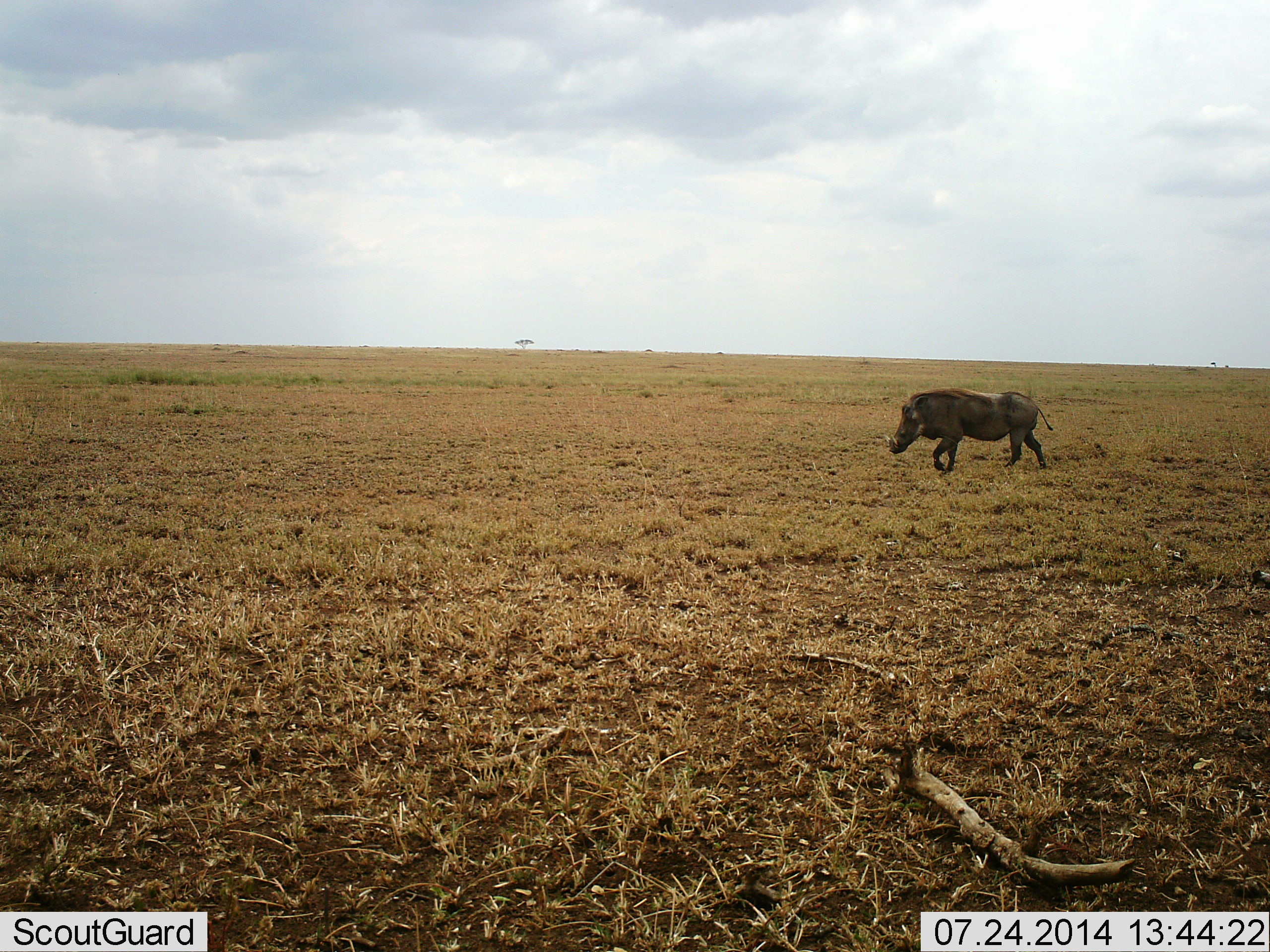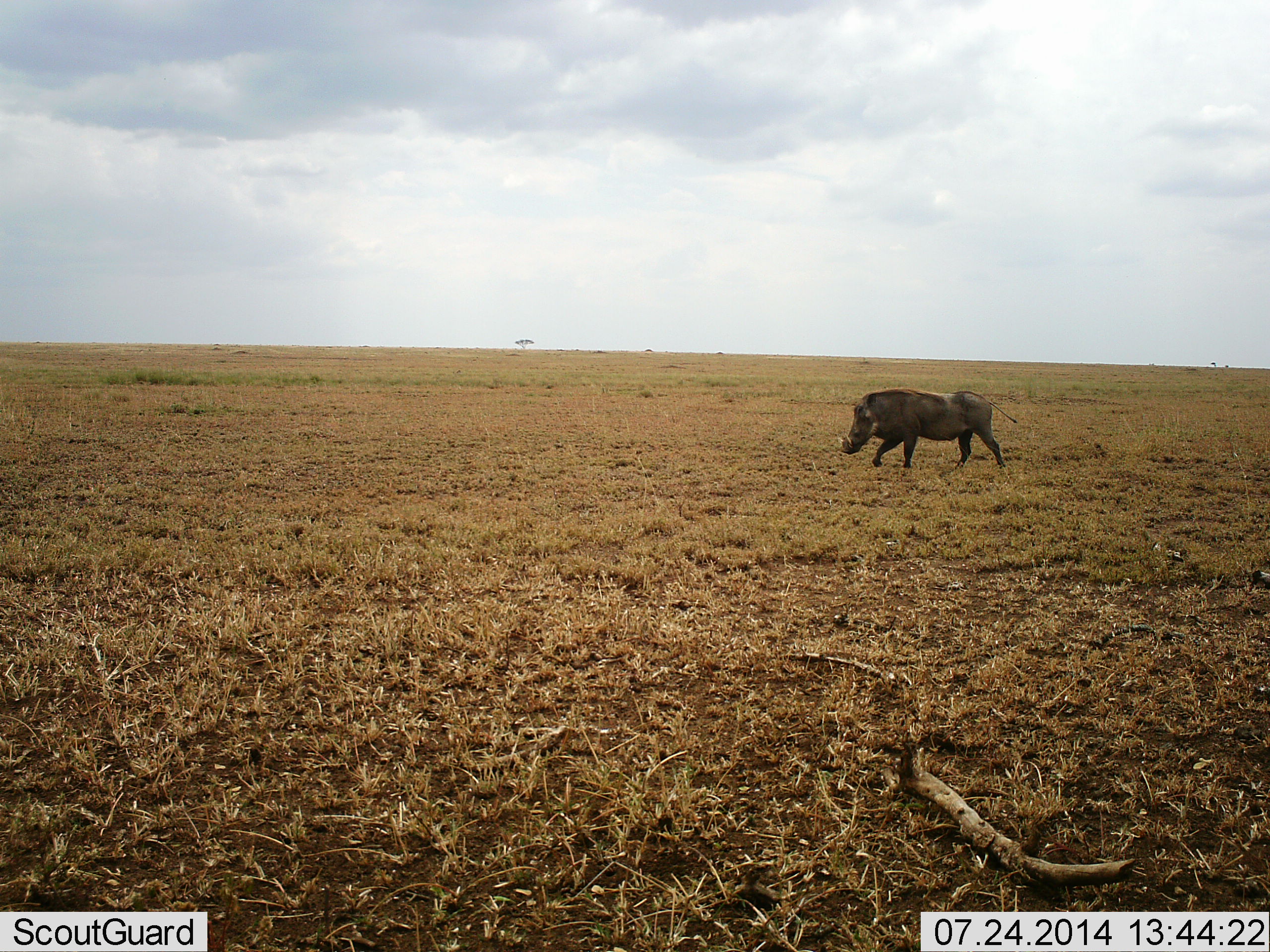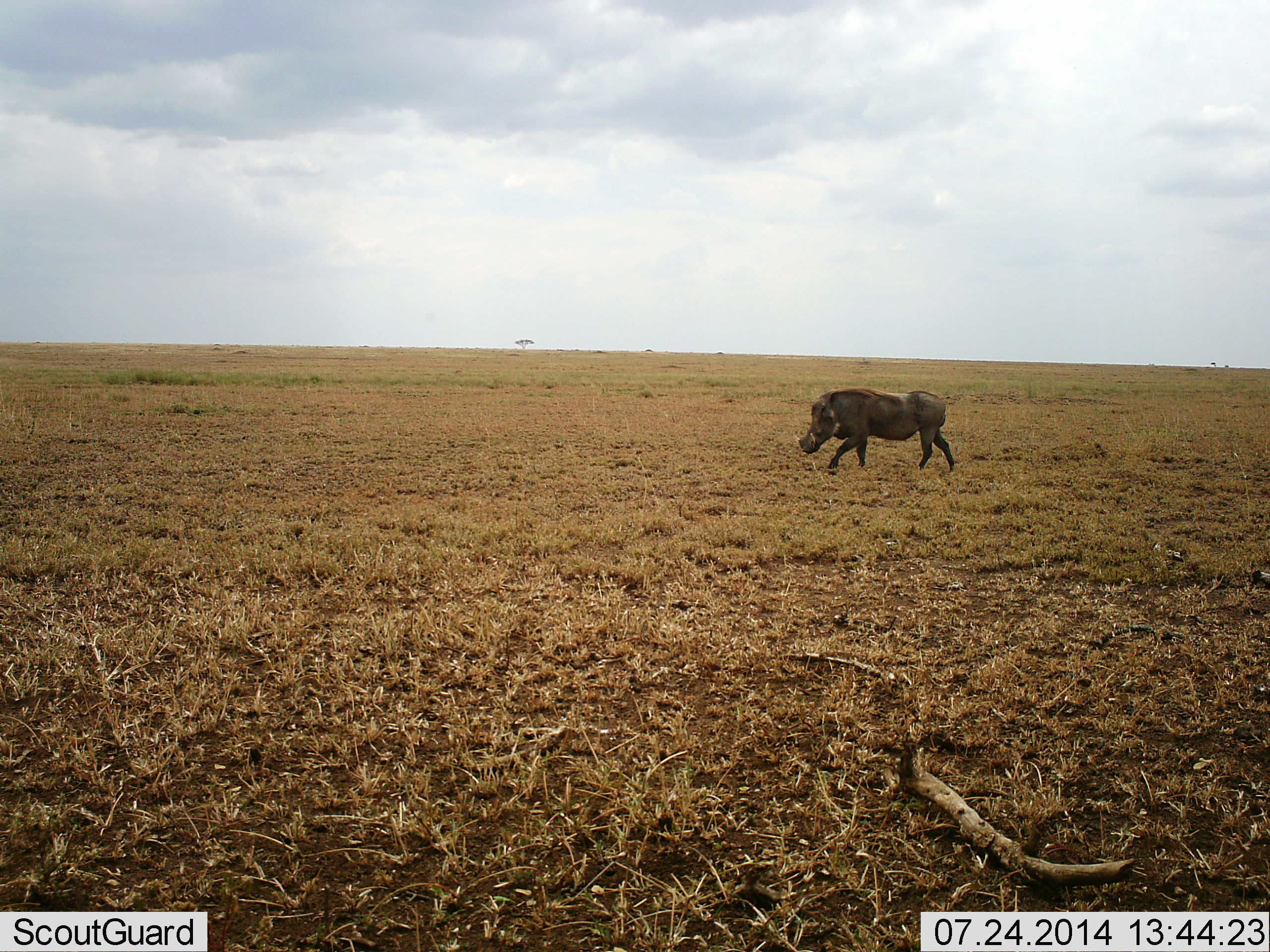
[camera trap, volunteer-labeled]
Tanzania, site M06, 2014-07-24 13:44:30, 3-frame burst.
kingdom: Animalia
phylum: Chordata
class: Mammalia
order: Artiodactyla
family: Suidae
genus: Phacochoerus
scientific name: Phacochoerus africanus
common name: warthog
Warthog (Phacochoerus africanus), count 1. Behavior (volunteer vote fractions): standing 0%, resting 0%, moving 100%, interacting 0%. Young present (vote fraction): 0%. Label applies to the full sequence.